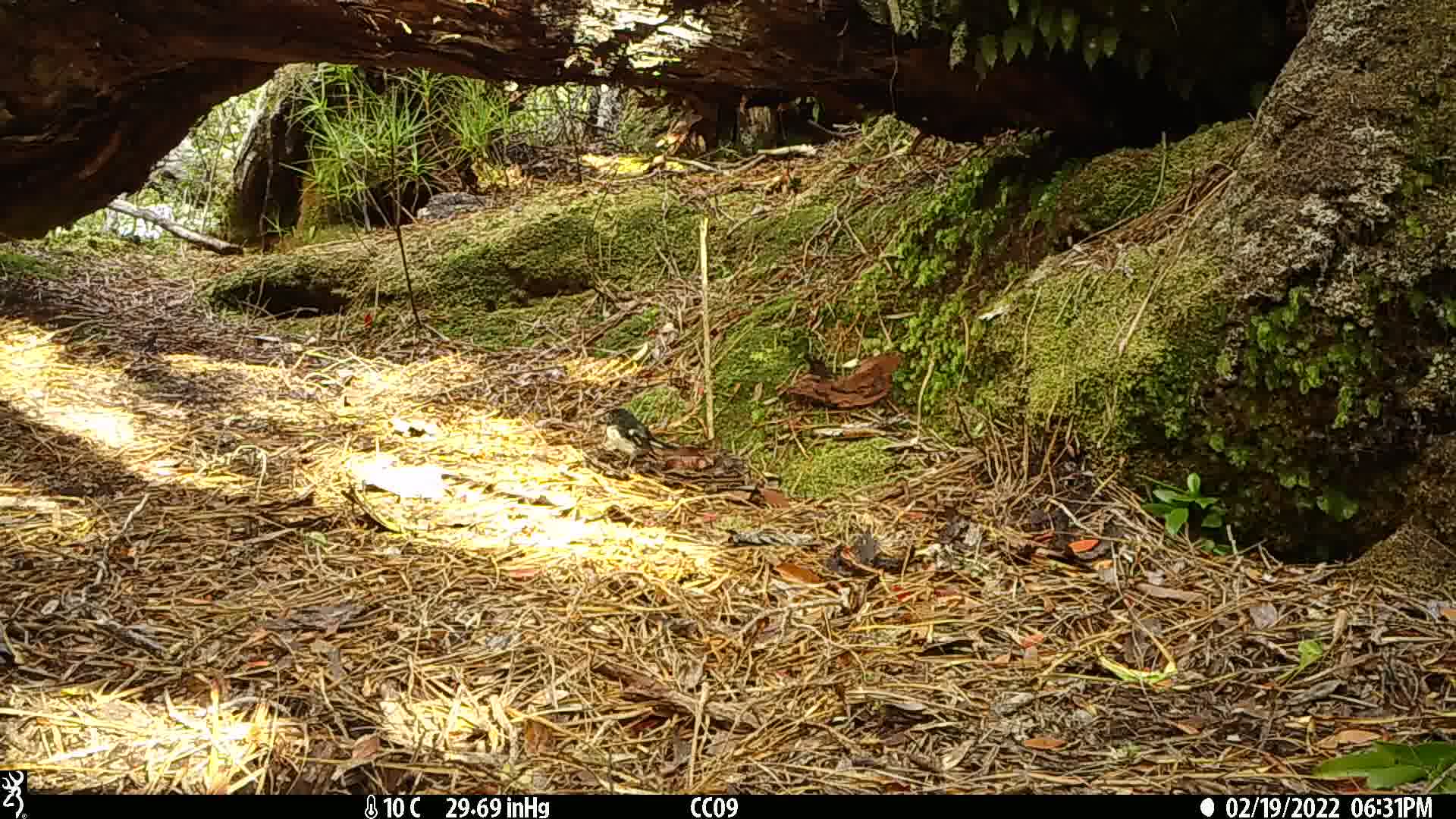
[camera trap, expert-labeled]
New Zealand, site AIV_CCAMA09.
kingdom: Animalia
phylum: Chordata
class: Aves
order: Passeriformes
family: Petroicidae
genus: Petroica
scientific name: Petroica macrocephala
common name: tomtit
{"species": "tomtit (Petroica macrocephala)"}